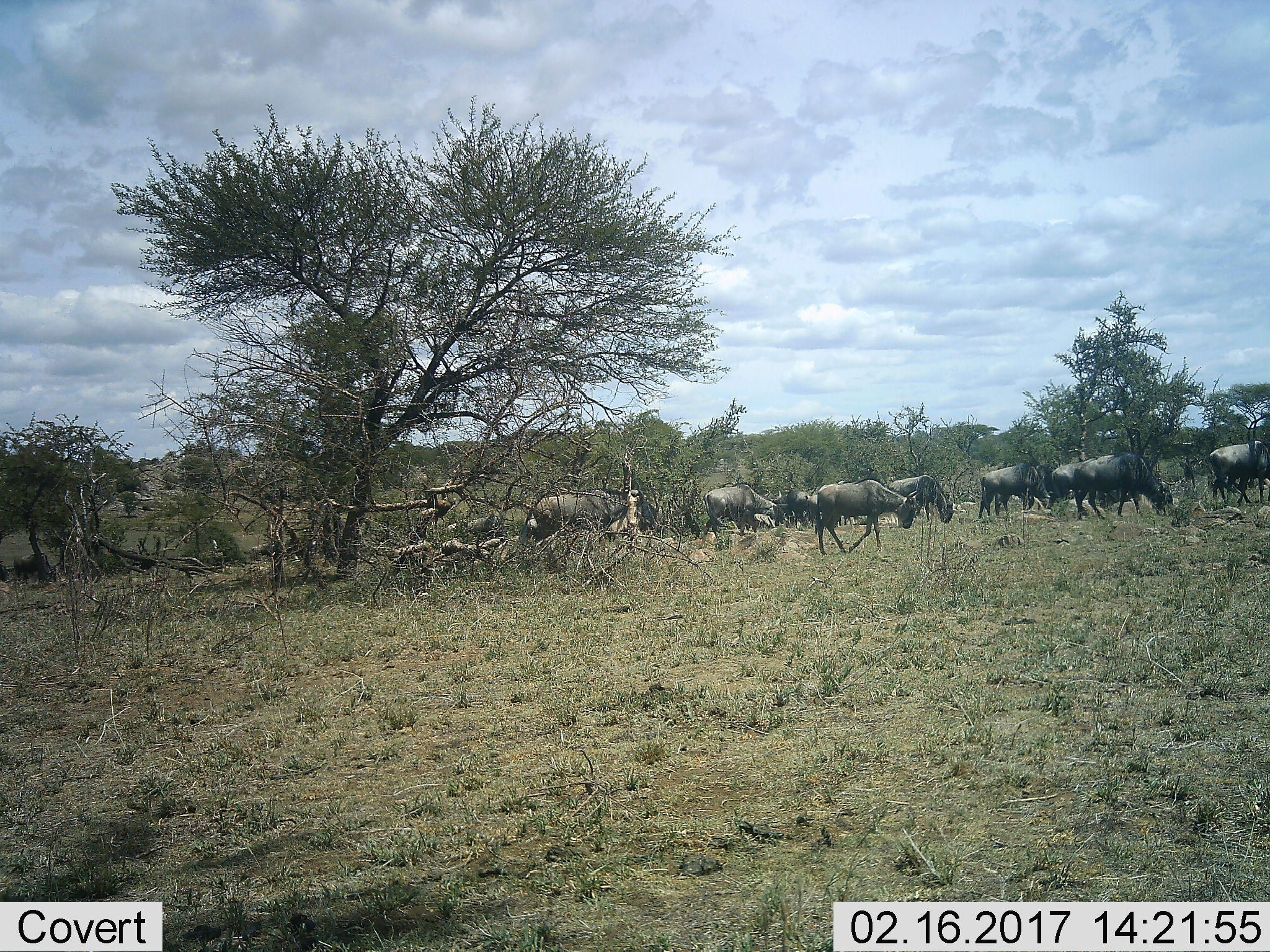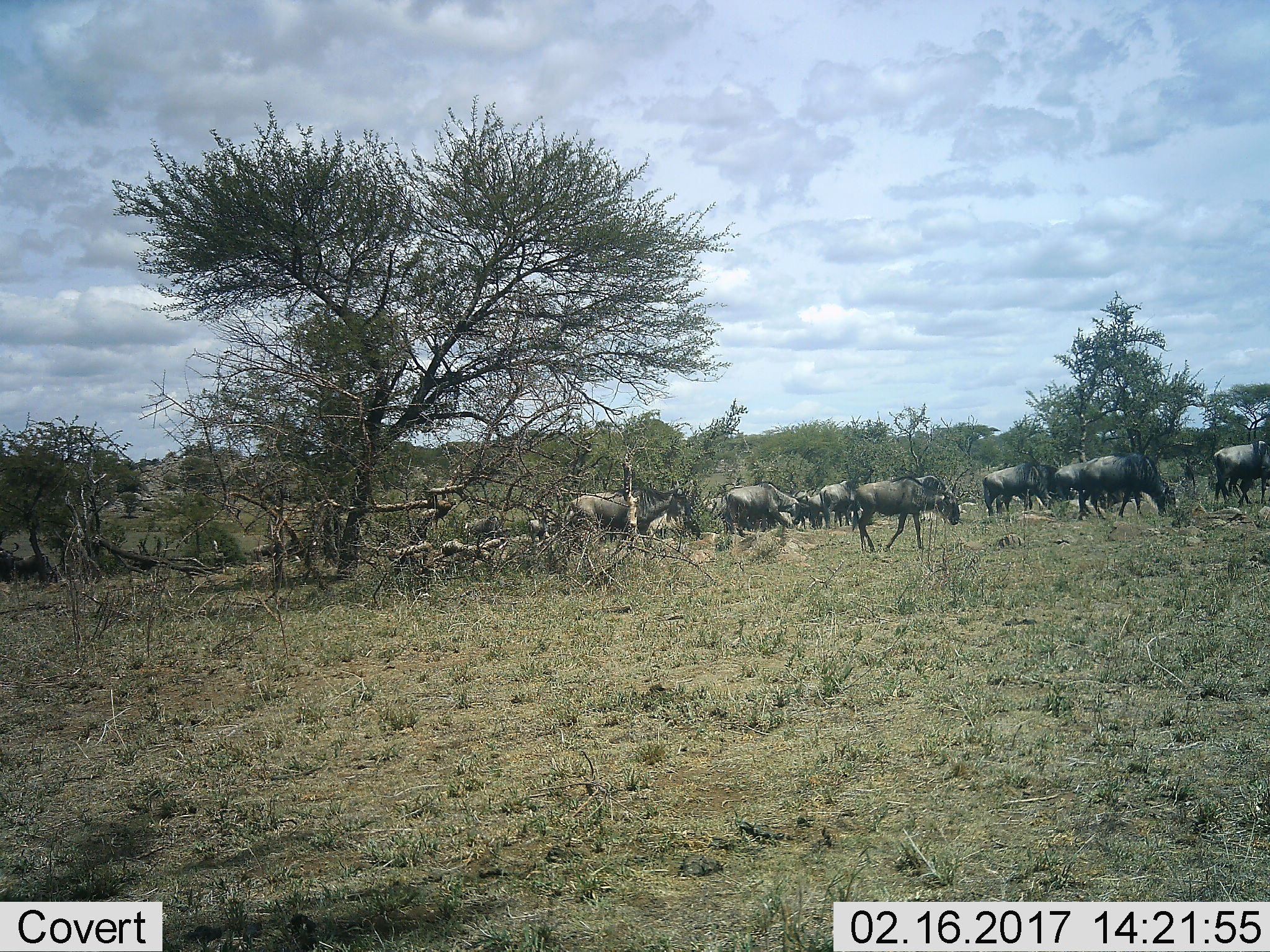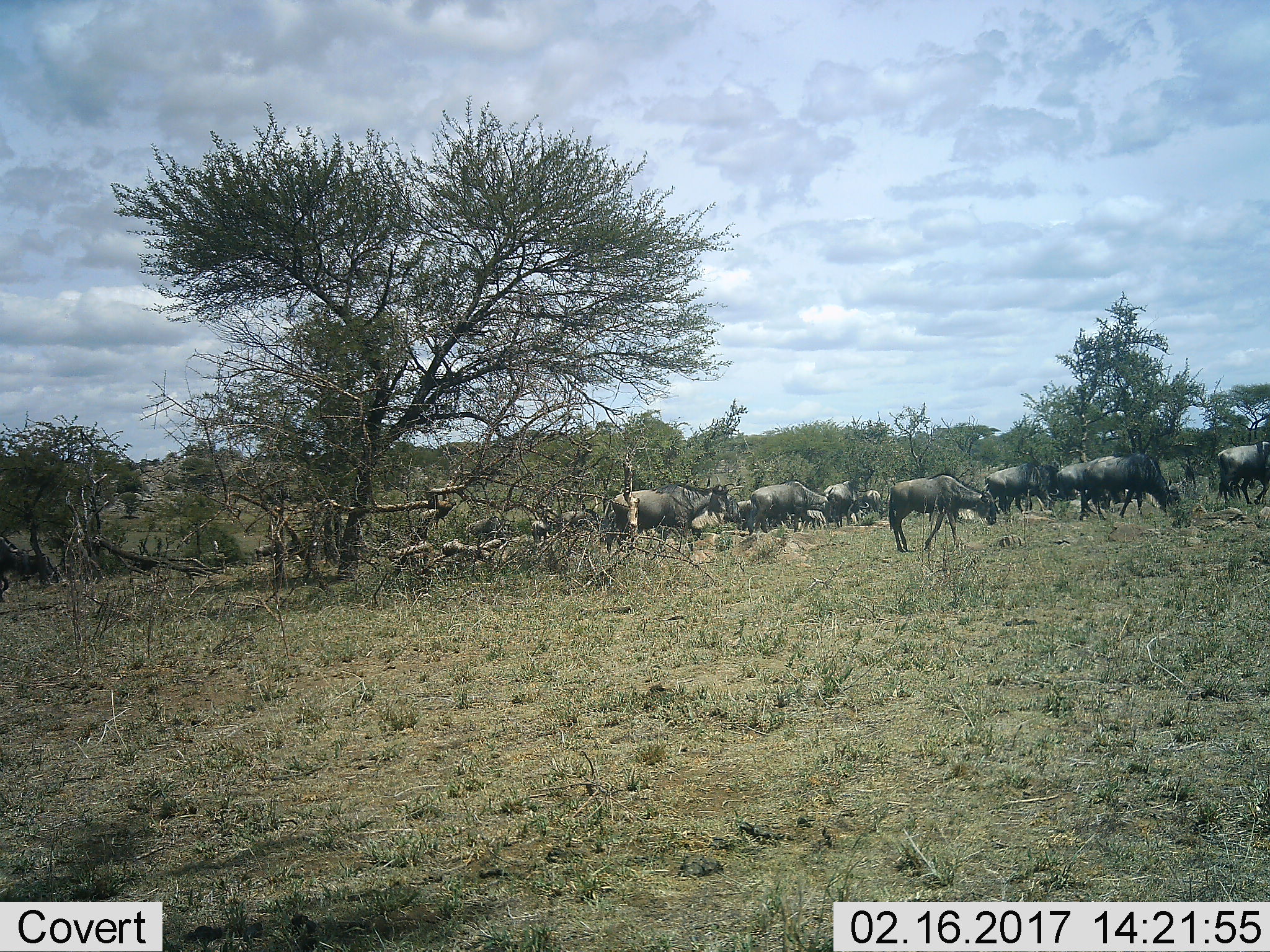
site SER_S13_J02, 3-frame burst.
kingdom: Animalia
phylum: Chordata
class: Mammalia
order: Artiodactyla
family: Bovidae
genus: Connochaetes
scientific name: Connochaetes taurinus taurinus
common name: blue wildebeest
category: wildebeestblue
Wildebeestblue (blue wildebeest) (Connochaetes taurinus taurinus), count 11-50. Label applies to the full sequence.